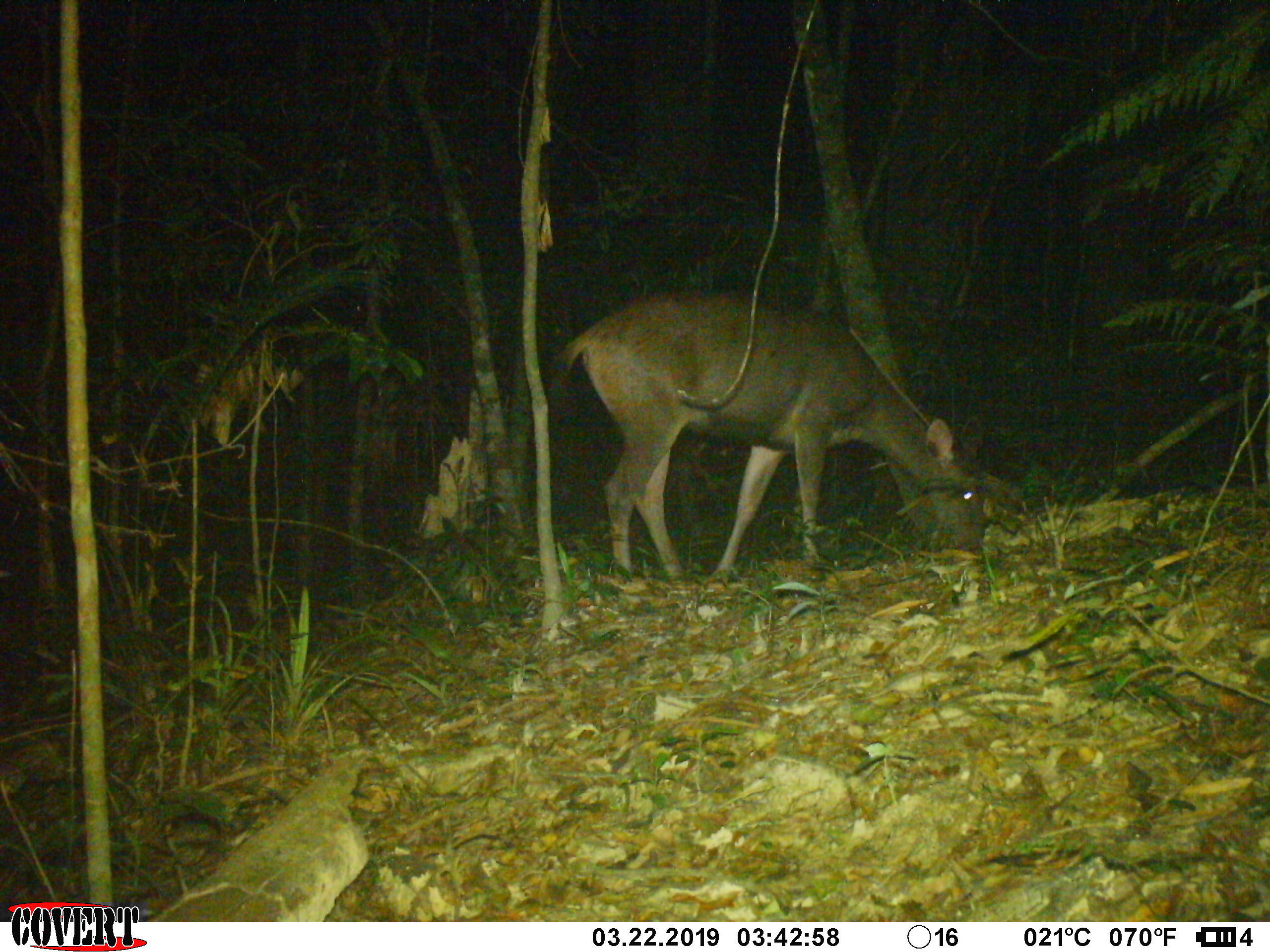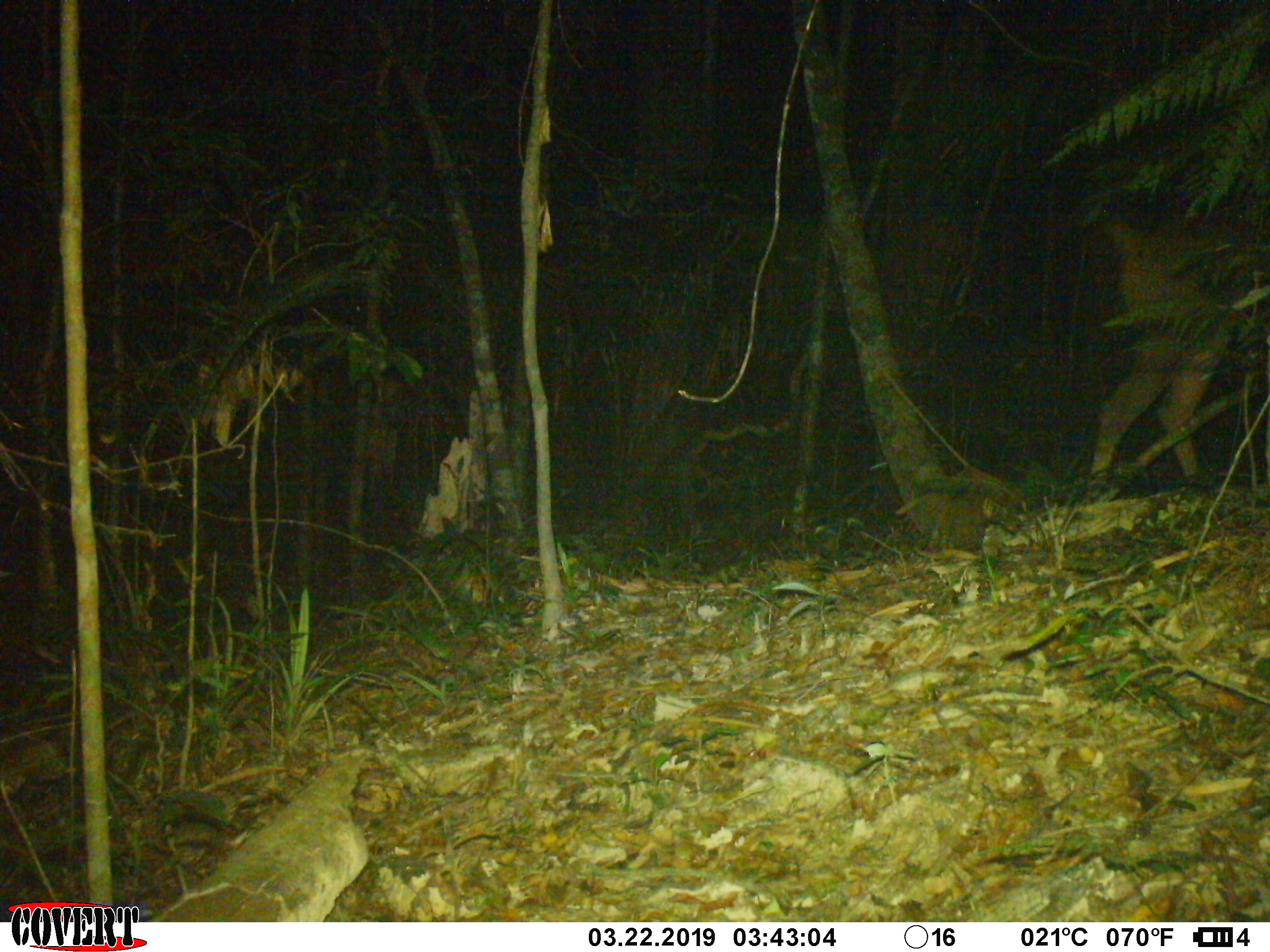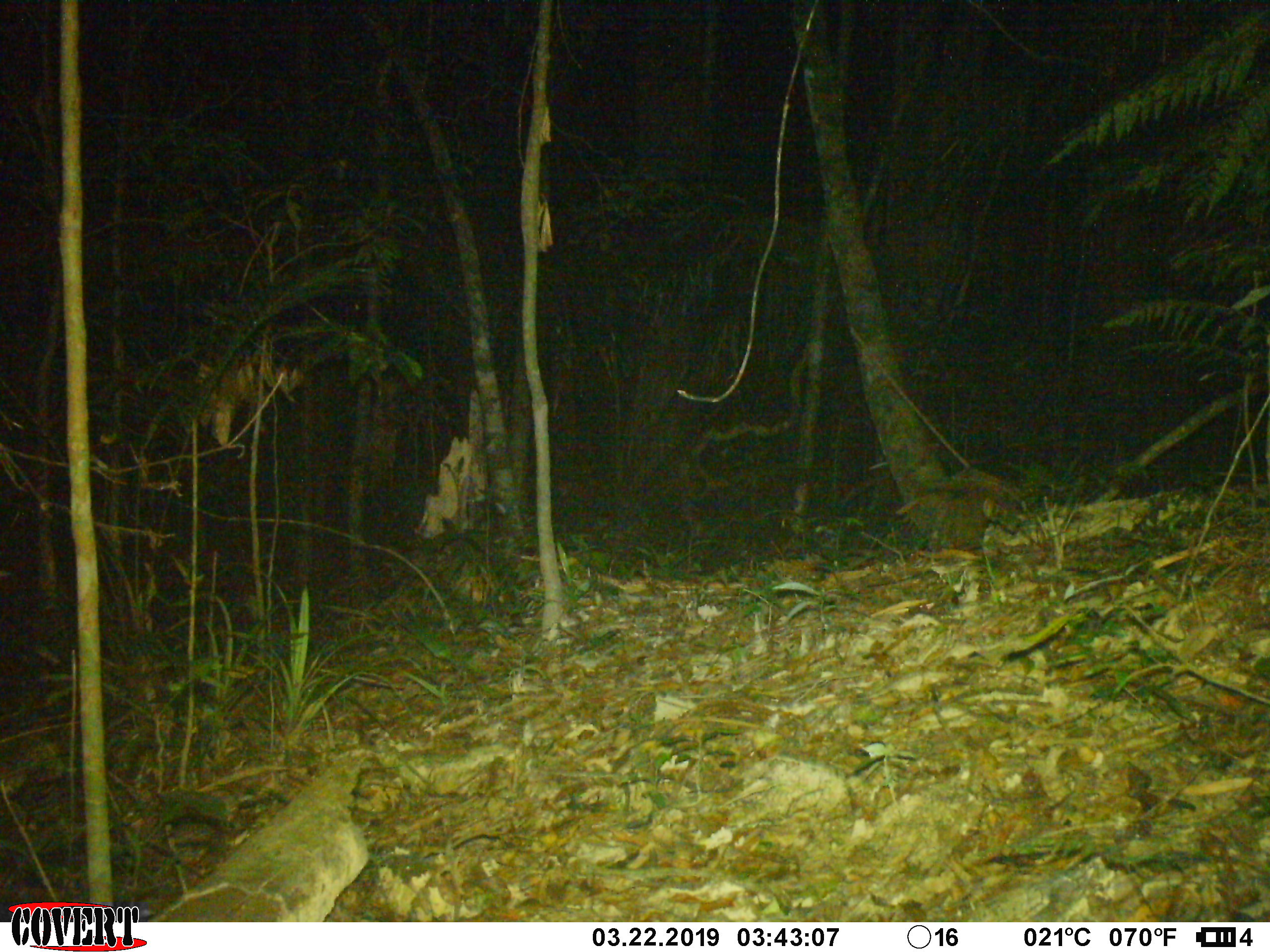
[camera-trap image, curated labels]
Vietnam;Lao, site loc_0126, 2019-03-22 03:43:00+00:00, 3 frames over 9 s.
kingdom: Animalia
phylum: Chordata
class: Mammalia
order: Artiodactyla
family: Cervidae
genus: Rusa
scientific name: Rusa unicolor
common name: sambar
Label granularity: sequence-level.